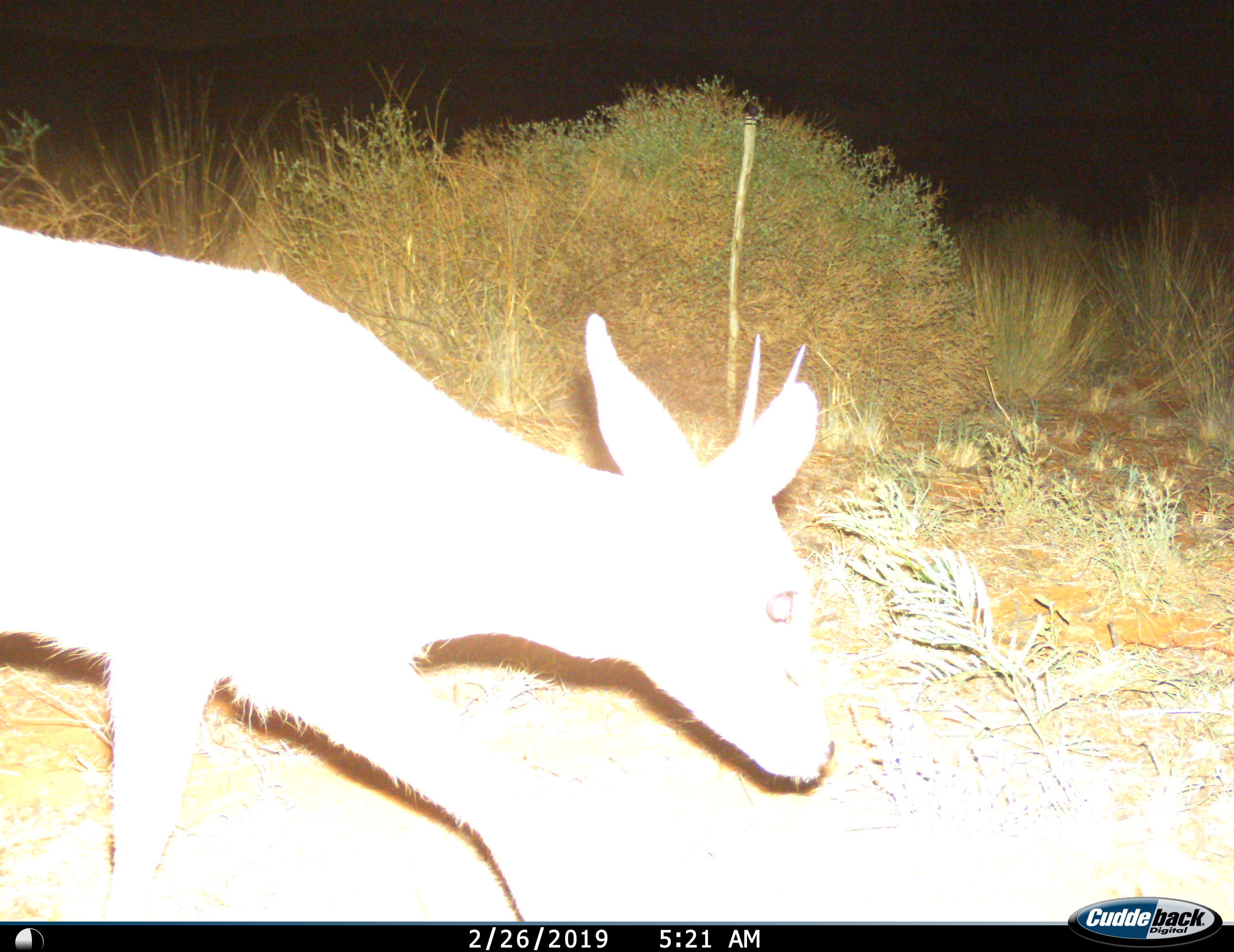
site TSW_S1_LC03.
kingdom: Animalia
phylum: Chordata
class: Mammalia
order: Artiodactyla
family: Bovidae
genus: Sylvicapra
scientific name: Sylvicapra grimmia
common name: common duiker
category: duikercommongrey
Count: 1.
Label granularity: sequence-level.